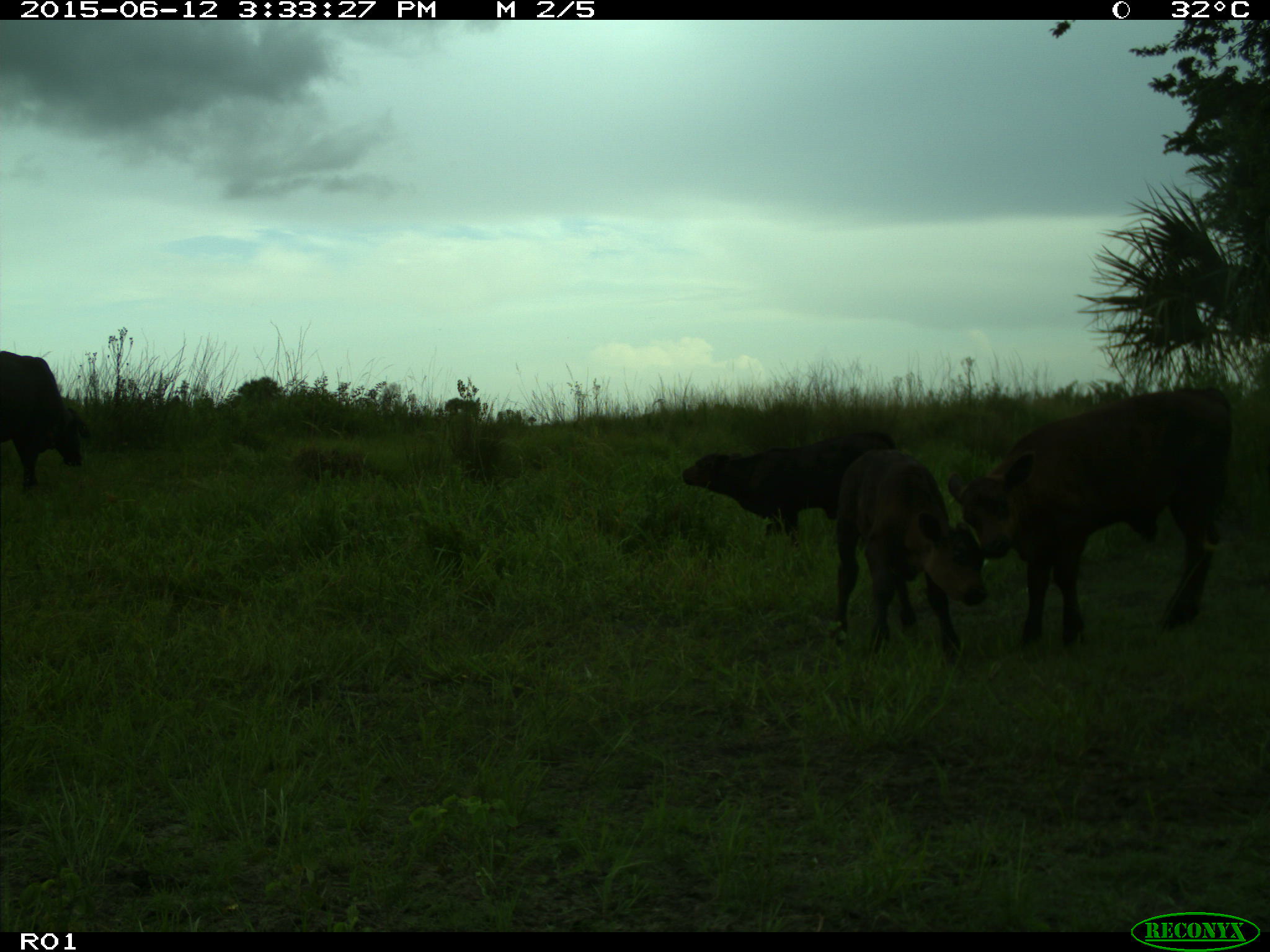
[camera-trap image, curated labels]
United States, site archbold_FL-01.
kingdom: Animalia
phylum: Chordata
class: Mammalia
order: Artiodactyla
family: Bovidae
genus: Bos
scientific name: Bos taurus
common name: domestic cow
Bos taurus (domestic cow).